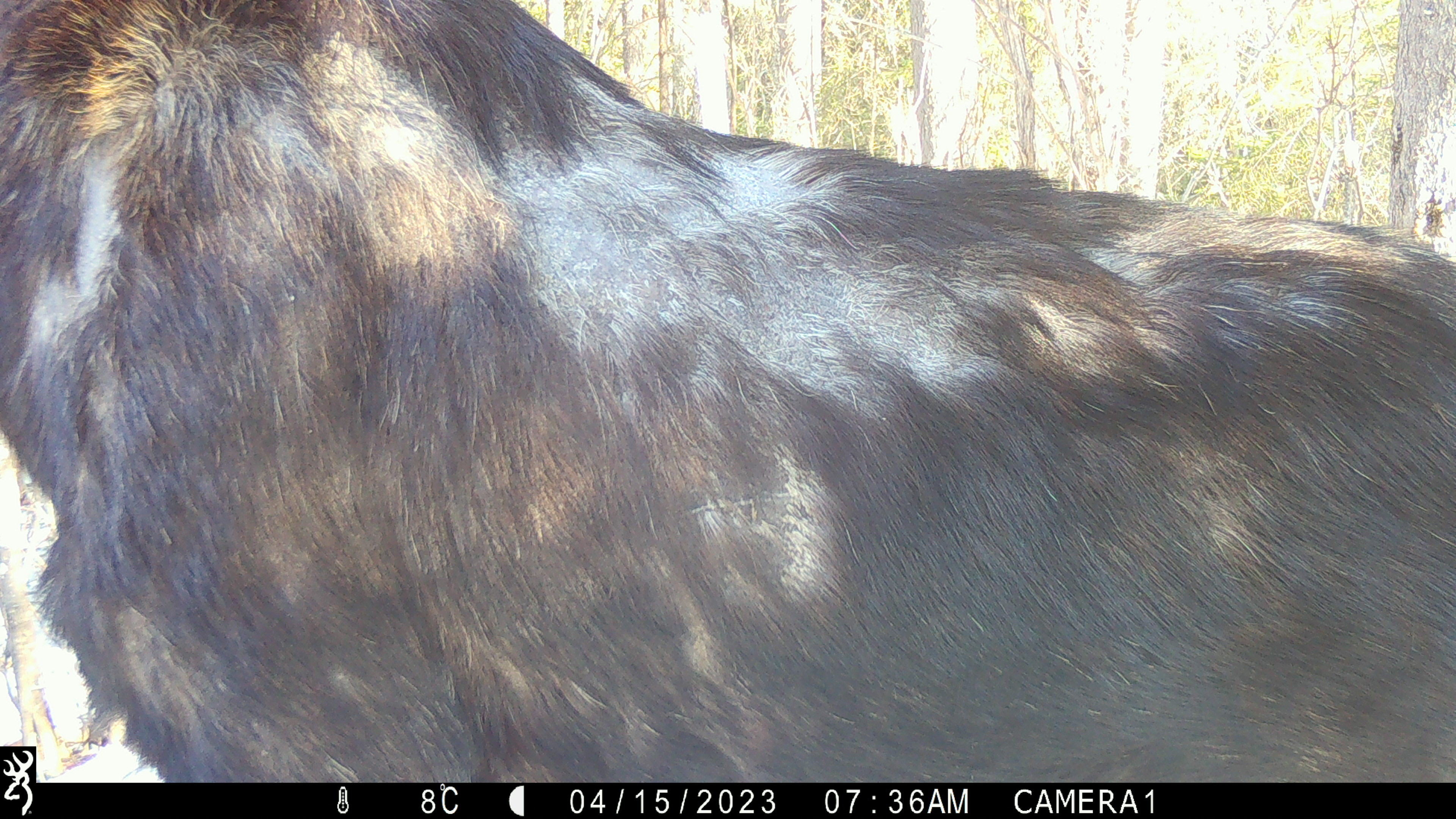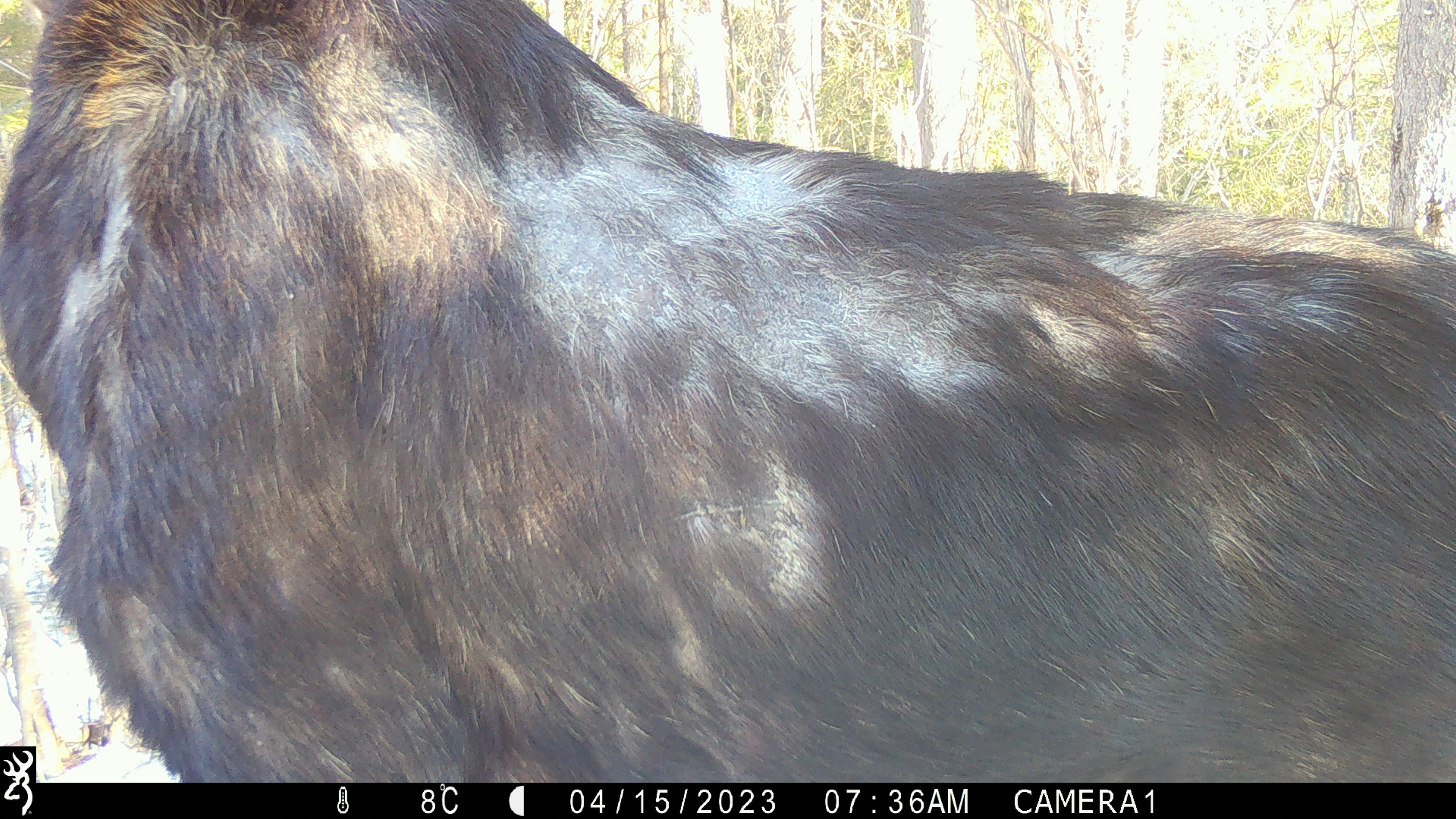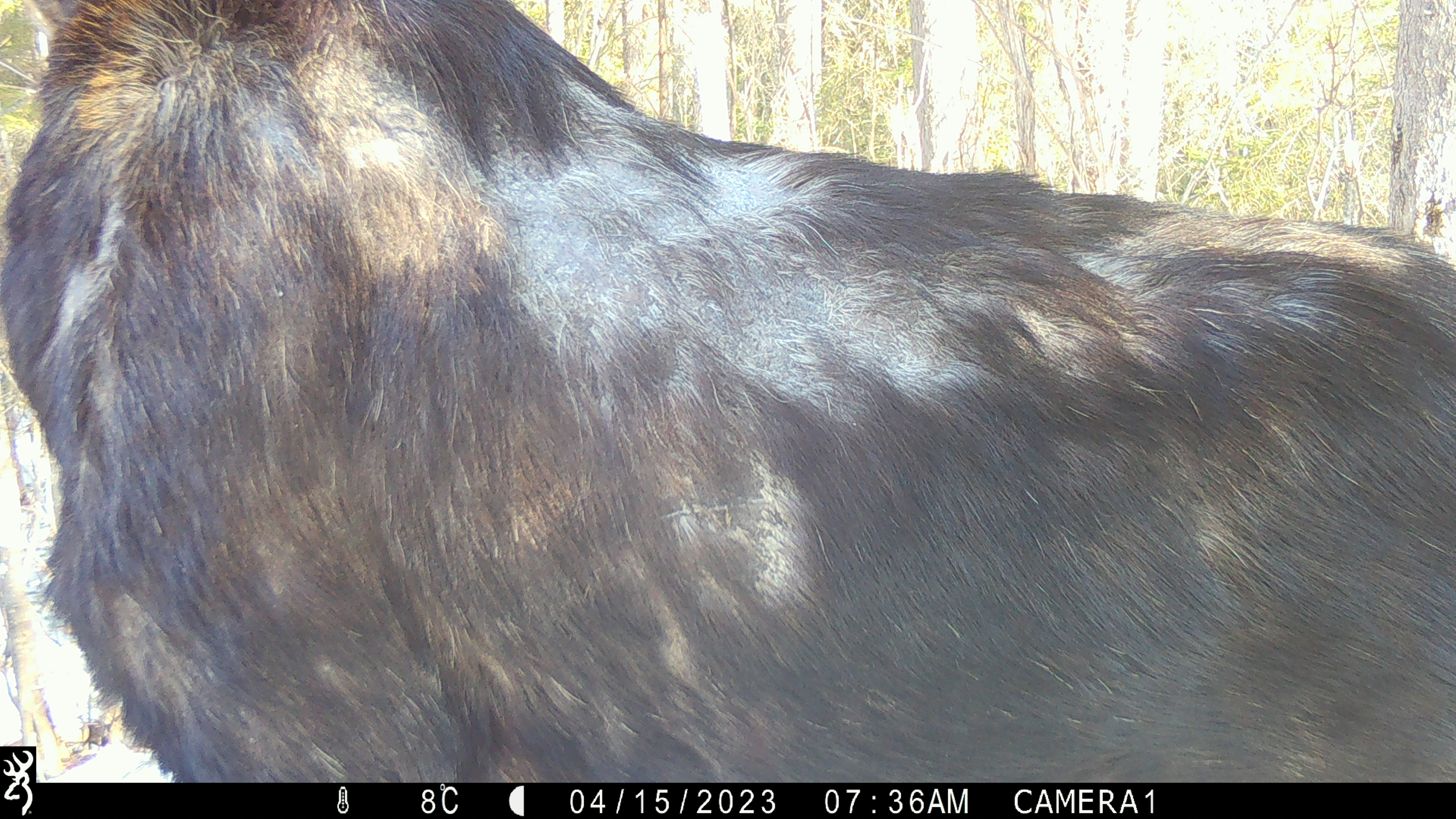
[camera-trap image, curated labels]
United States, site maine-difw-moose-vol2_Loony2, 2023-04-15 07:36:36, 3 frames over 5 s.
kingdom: Animalia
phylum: Chordata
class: Mammalia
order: Artiodactyla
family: Cervidae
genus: Alces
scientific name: Alces alces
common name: moose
Moose (Alces alces).